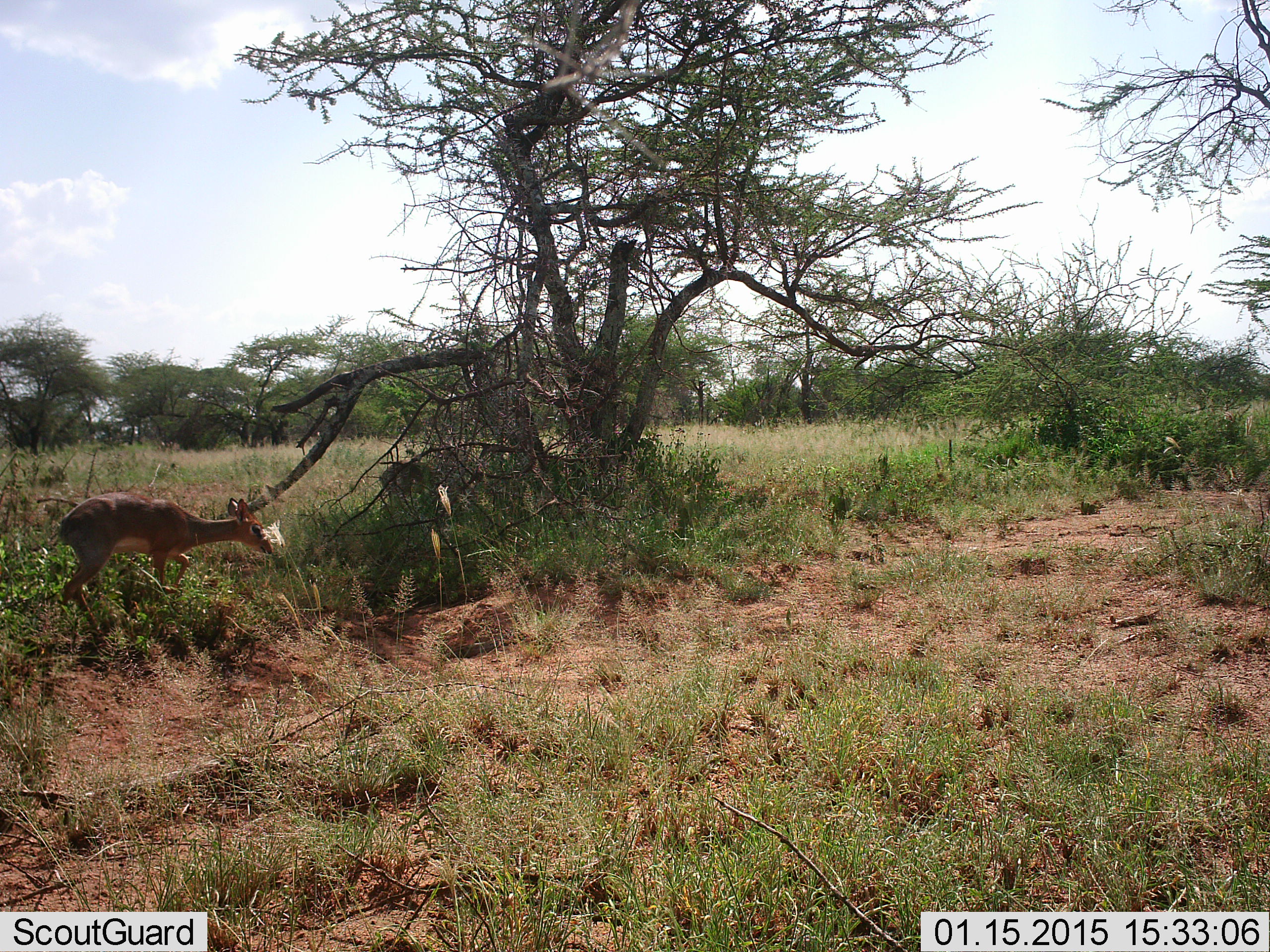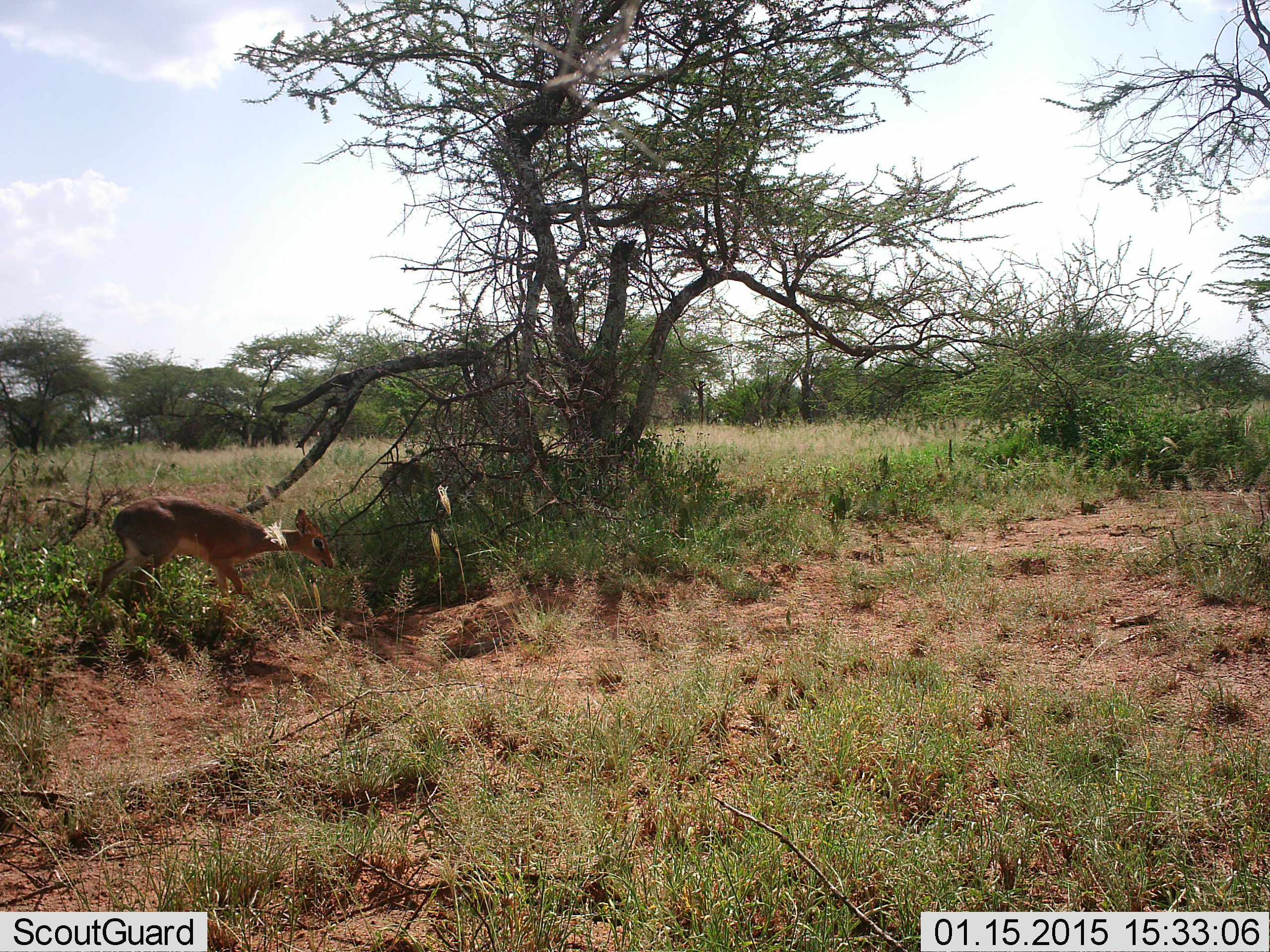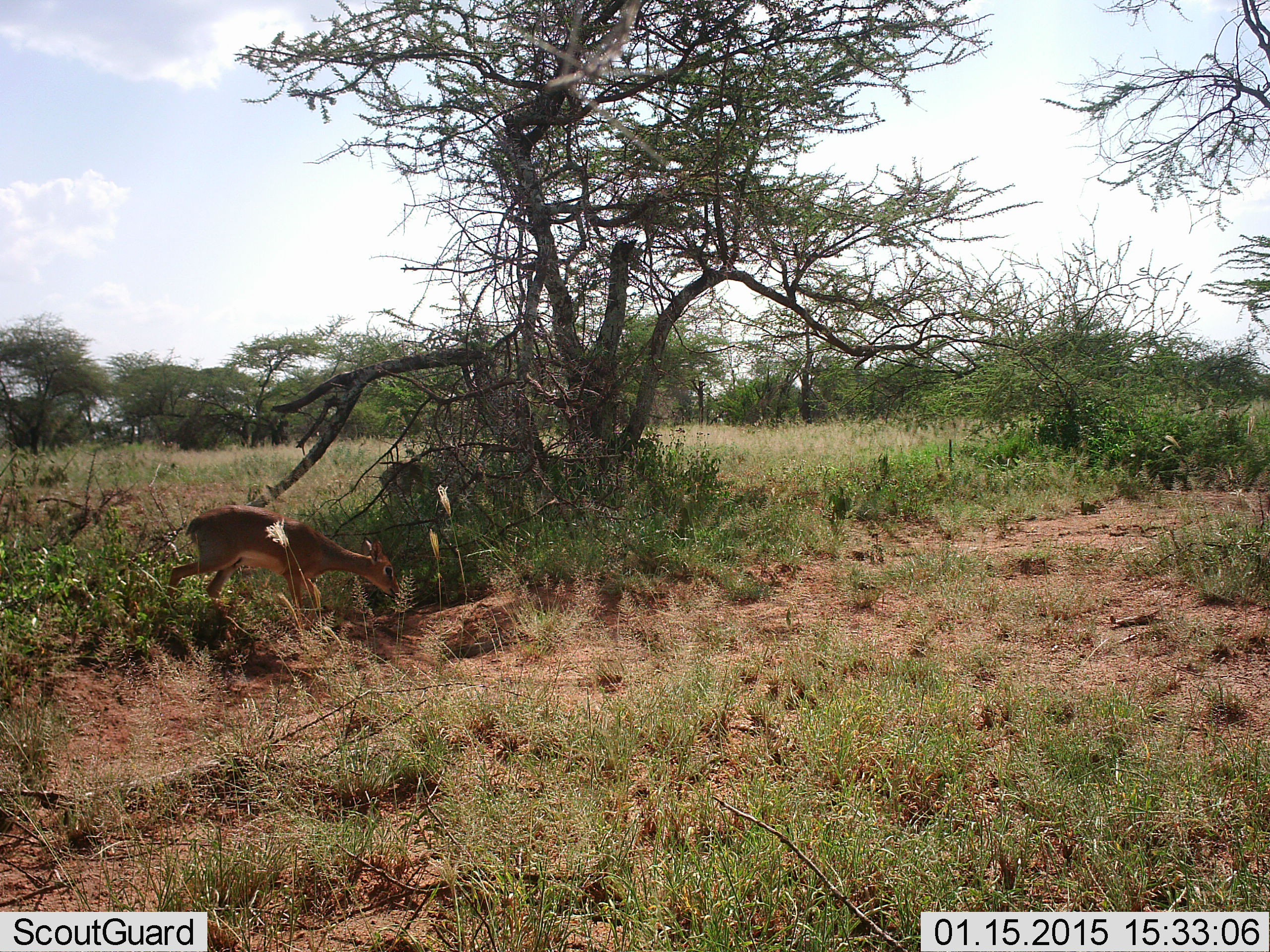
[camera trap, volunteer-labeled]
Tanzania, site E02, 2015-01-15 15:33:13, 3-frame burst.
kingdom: Animalia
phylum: Chordata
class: Mammalia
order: Artiodactyla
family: Bovidae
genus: Madoqua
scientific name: Madoqua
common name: dikdik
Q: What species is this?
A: Dikdik (Madoqua).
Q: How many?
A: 1.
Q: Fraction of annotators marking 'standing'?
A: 20%.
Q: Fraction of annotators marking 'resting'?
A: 0%.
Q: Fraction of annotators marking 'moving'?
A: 100%.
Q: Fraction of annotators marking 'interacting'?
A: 0%.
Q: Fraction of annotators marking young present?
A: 0%.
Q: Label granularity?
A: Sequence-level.